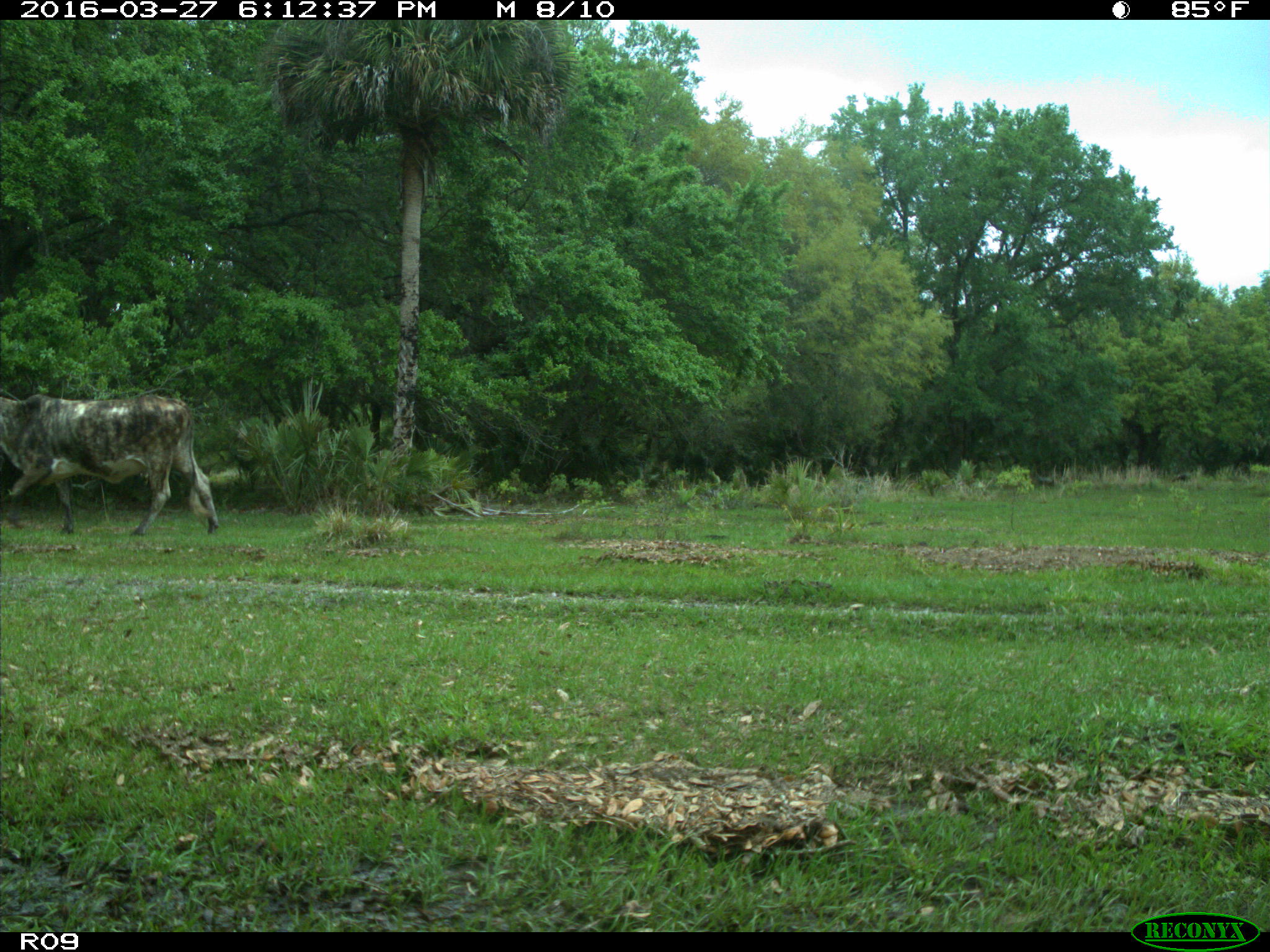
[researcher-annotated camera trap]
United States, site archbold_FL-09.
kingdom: Animalia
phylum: Chordata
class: Mammalia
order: Artiodactyla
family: Bovidae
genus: Bos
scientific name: Bos taurus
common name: domestic cow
Bos taurus (domestic cow).